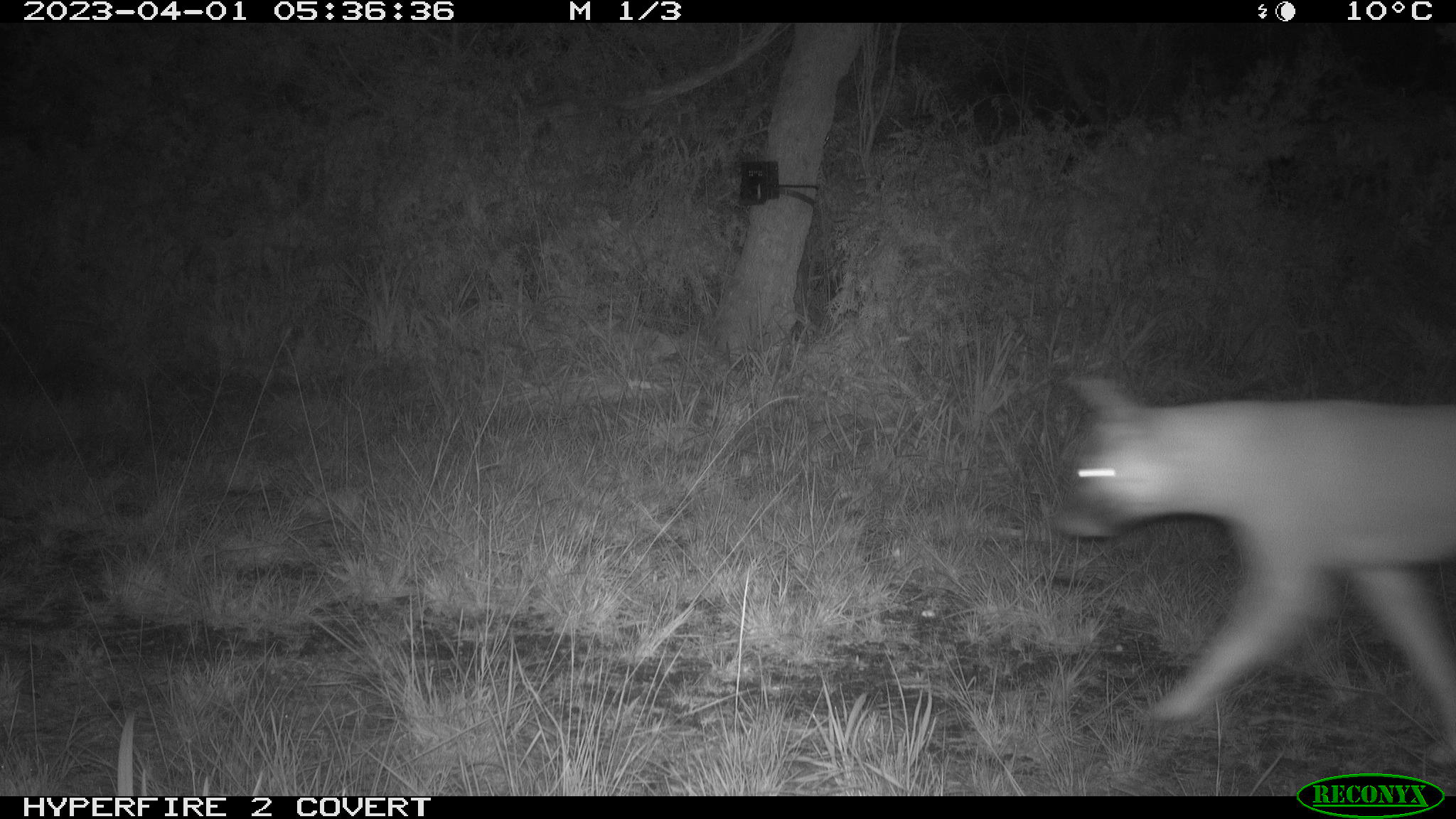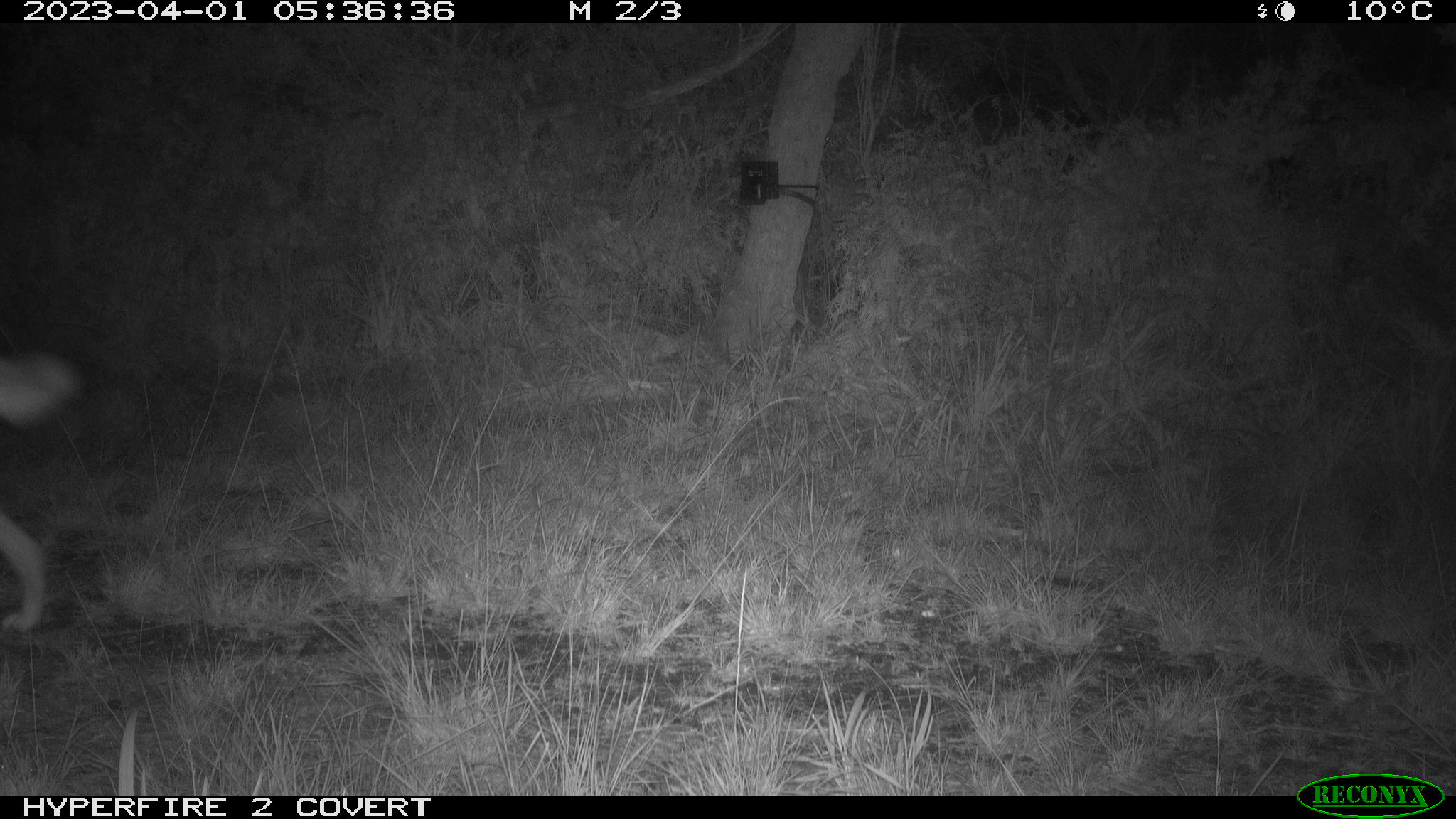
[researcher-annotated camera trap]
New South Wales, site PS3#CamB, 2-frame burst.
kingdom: Animalia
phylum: Chordata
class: Mammalia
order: Carnivora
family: Canidae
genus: Canis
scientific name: Canis familiaris dingo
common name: dingo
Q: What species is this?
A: Dingo (Canis familiaris dingo).